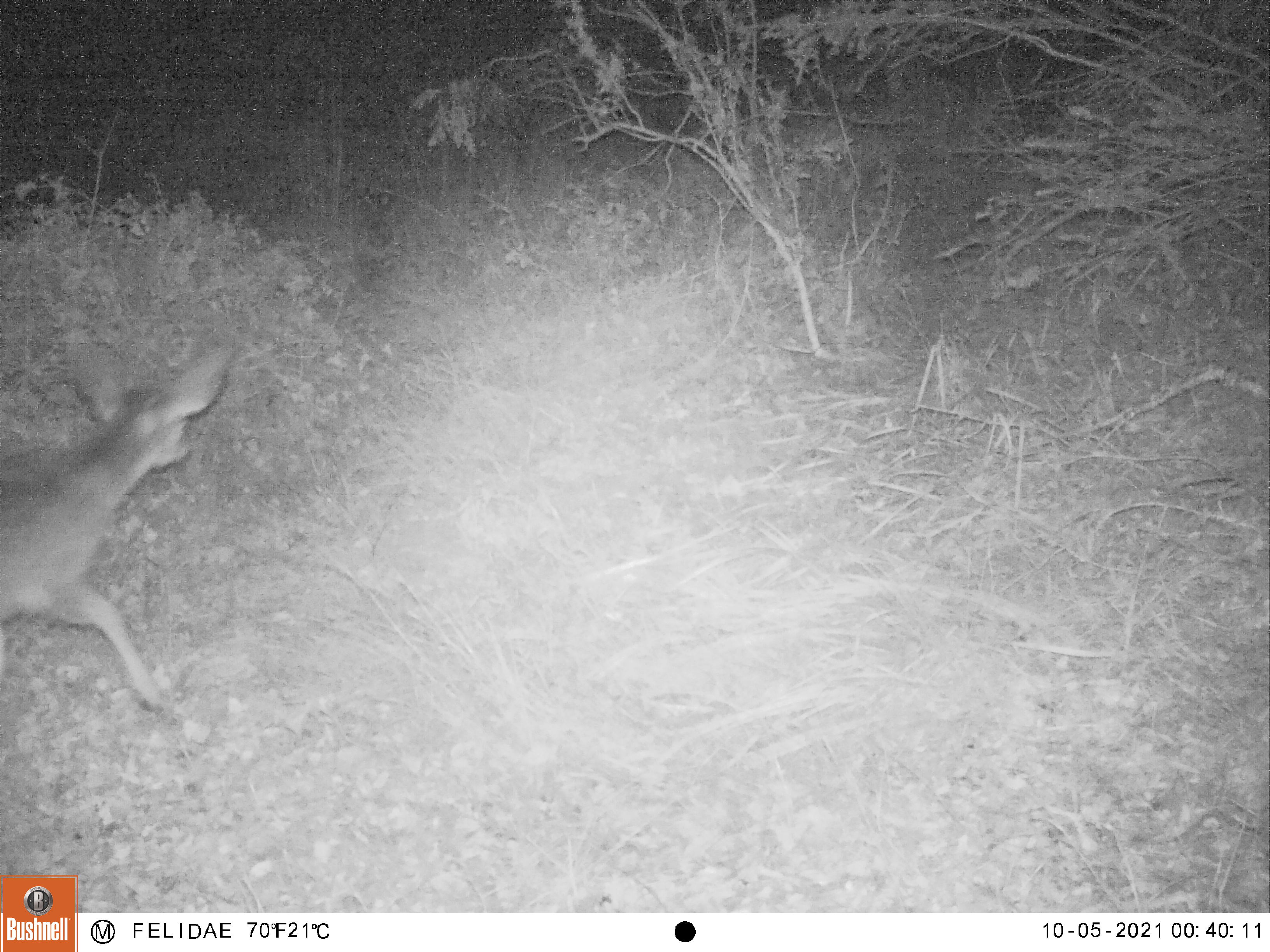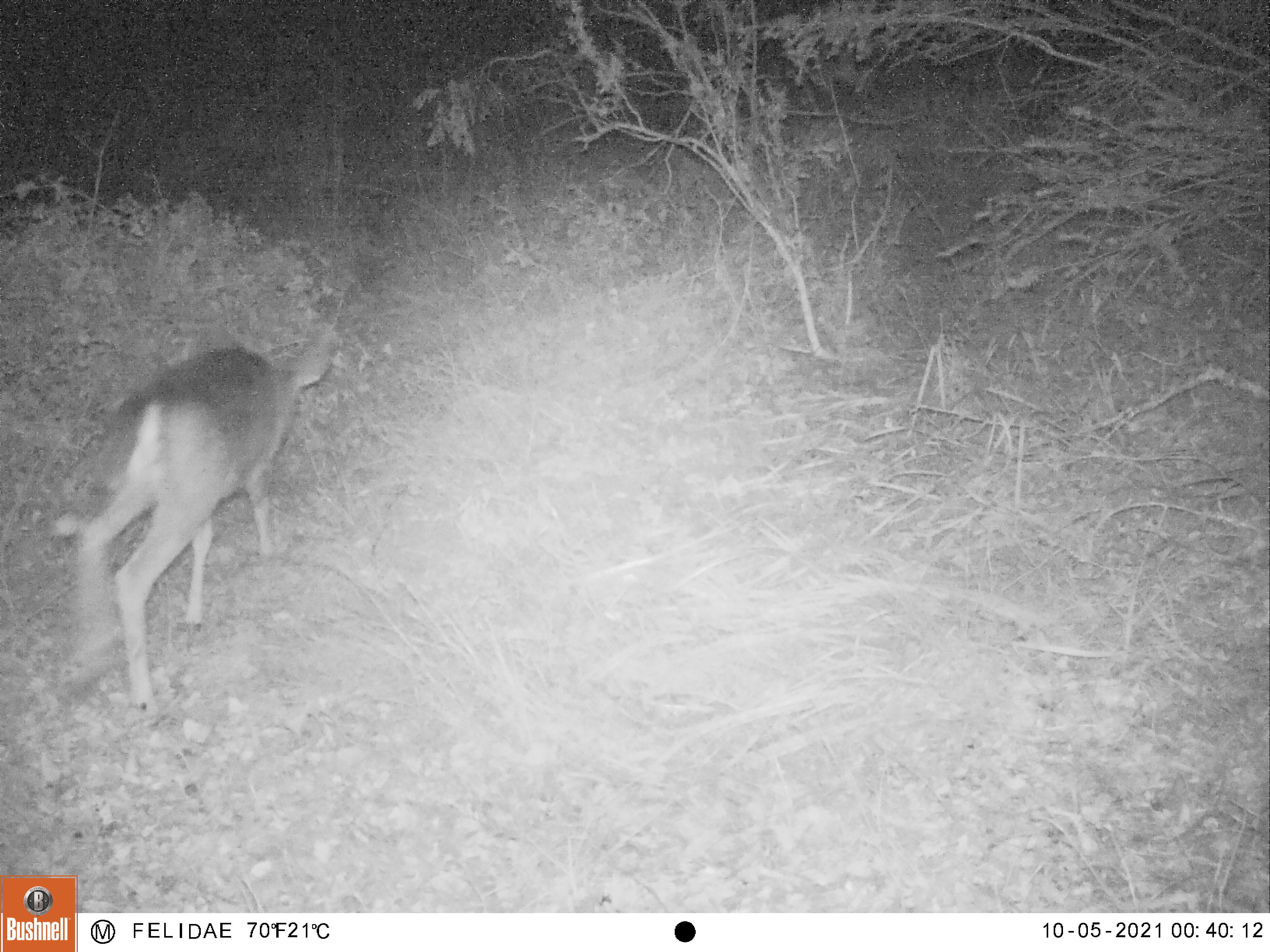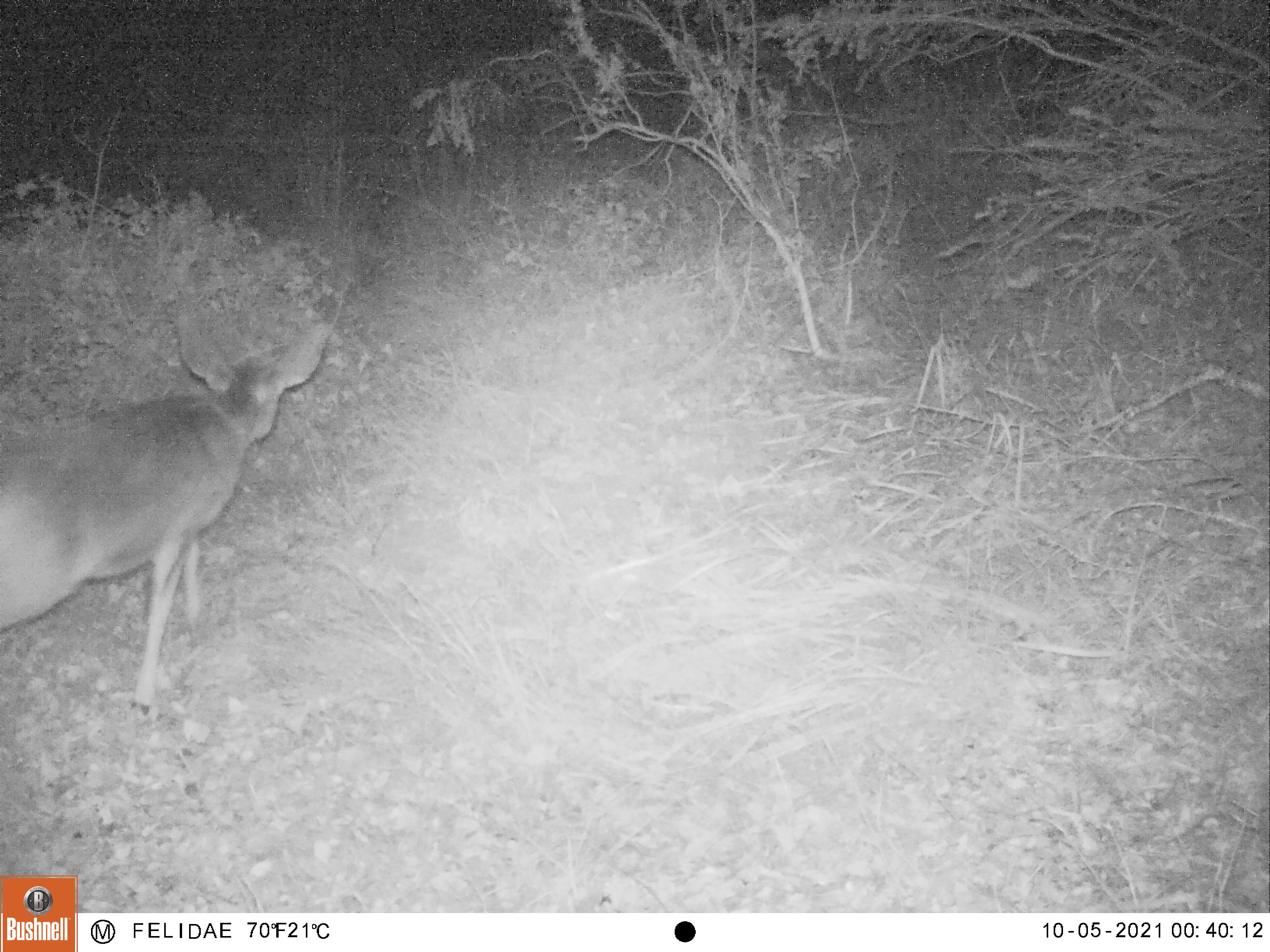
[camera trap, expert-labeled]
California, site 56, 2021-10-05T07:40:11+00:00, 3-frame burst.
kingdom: Animalia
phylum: Chordata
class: Mammalia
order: Artiodactyla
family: Cervidae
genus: Odocoileus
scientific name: Odocoileus hemionus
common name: mule deer